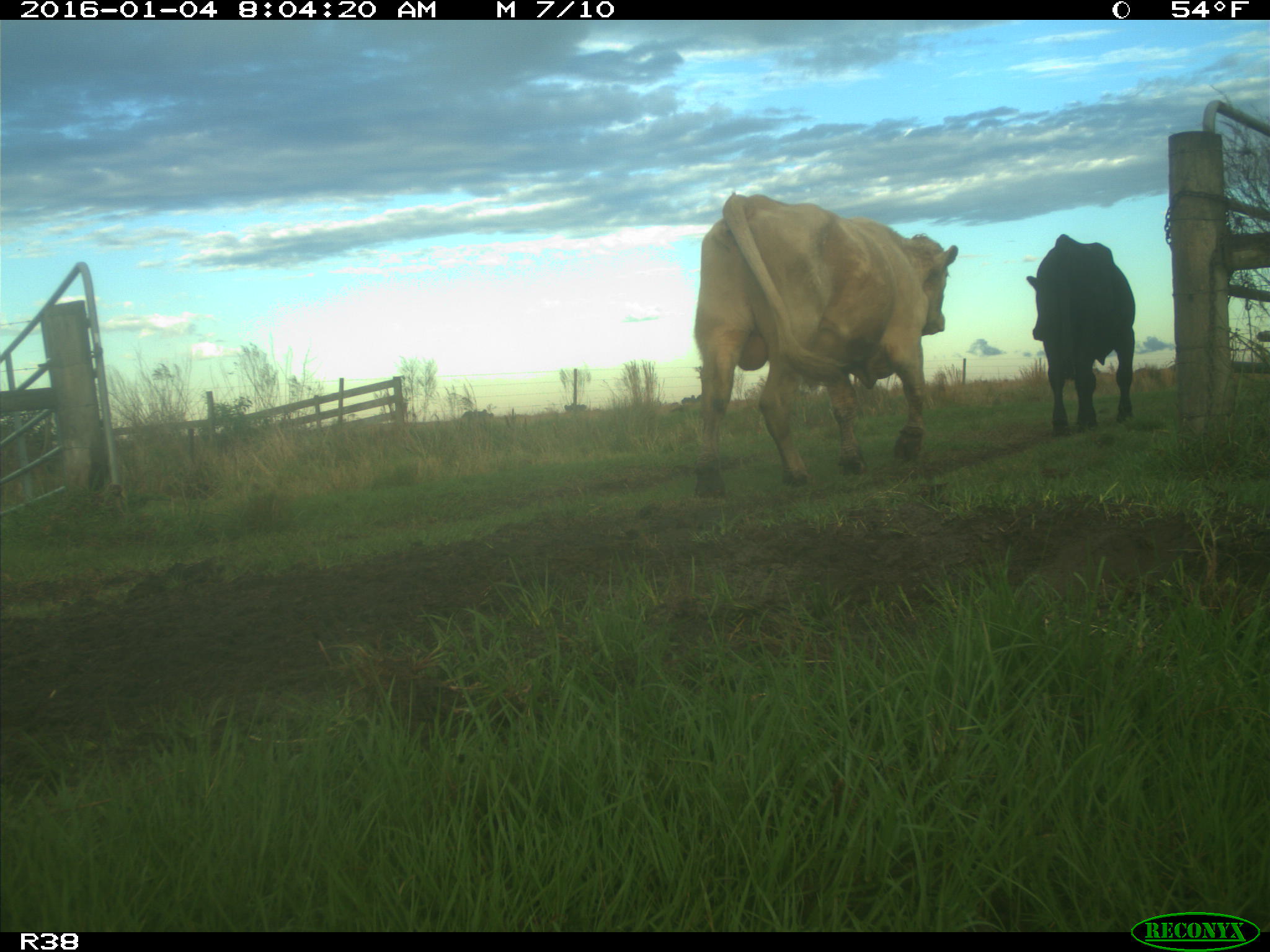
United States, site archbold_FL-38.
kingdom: Animalia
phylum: Chordata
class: Mammalia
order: Artiodactyla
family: Bovidae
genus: Bos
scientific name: Bos taurus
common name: domestic cow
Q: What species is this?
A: Bos taurus (domestic cow).